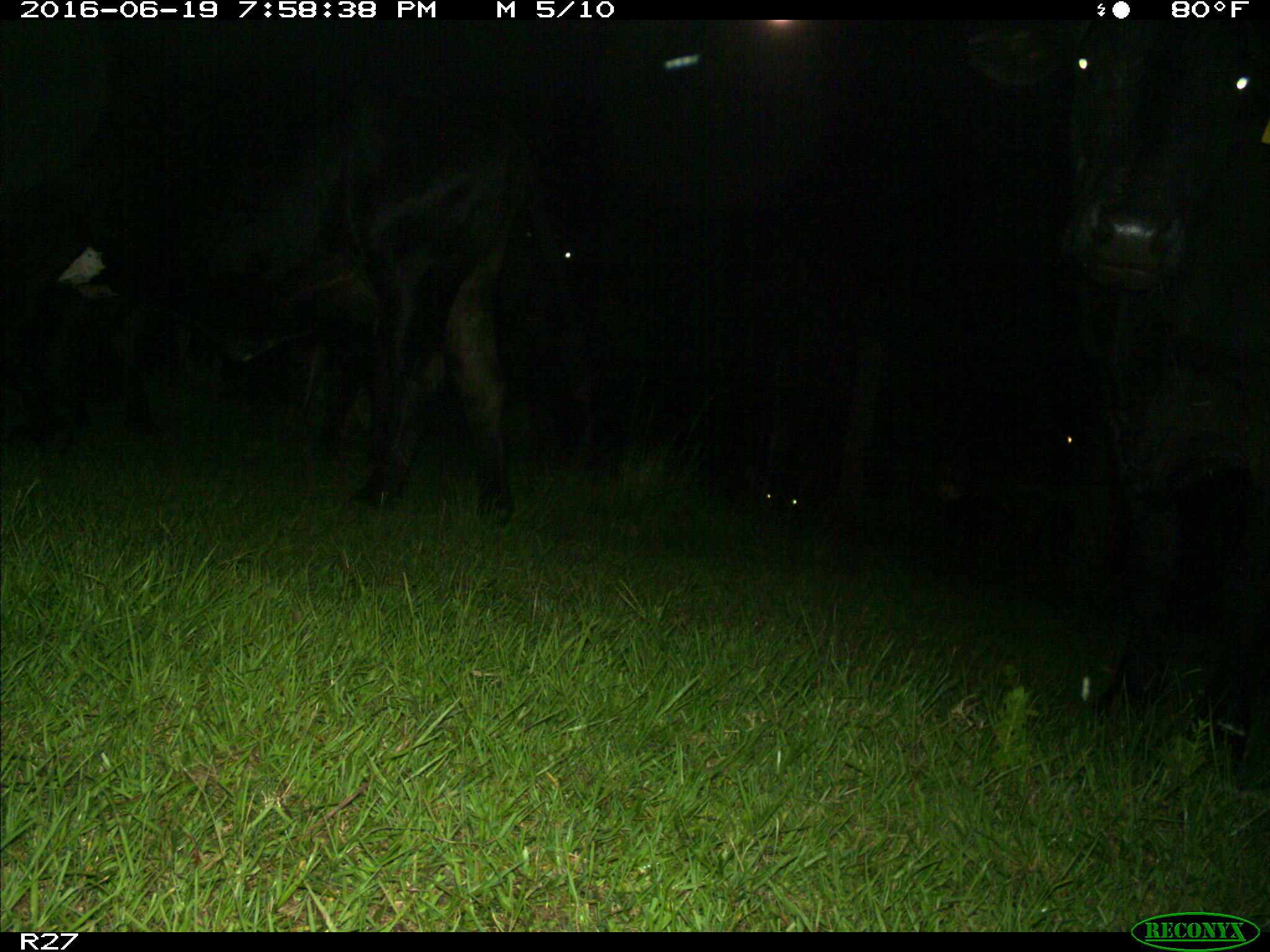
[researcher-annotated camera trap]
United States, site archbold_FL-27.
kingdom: Animalia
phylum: Chordata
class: Mammalia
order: Artiodactyla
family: Bovidae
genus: Bos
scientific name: Bos taurus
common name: domestic cow